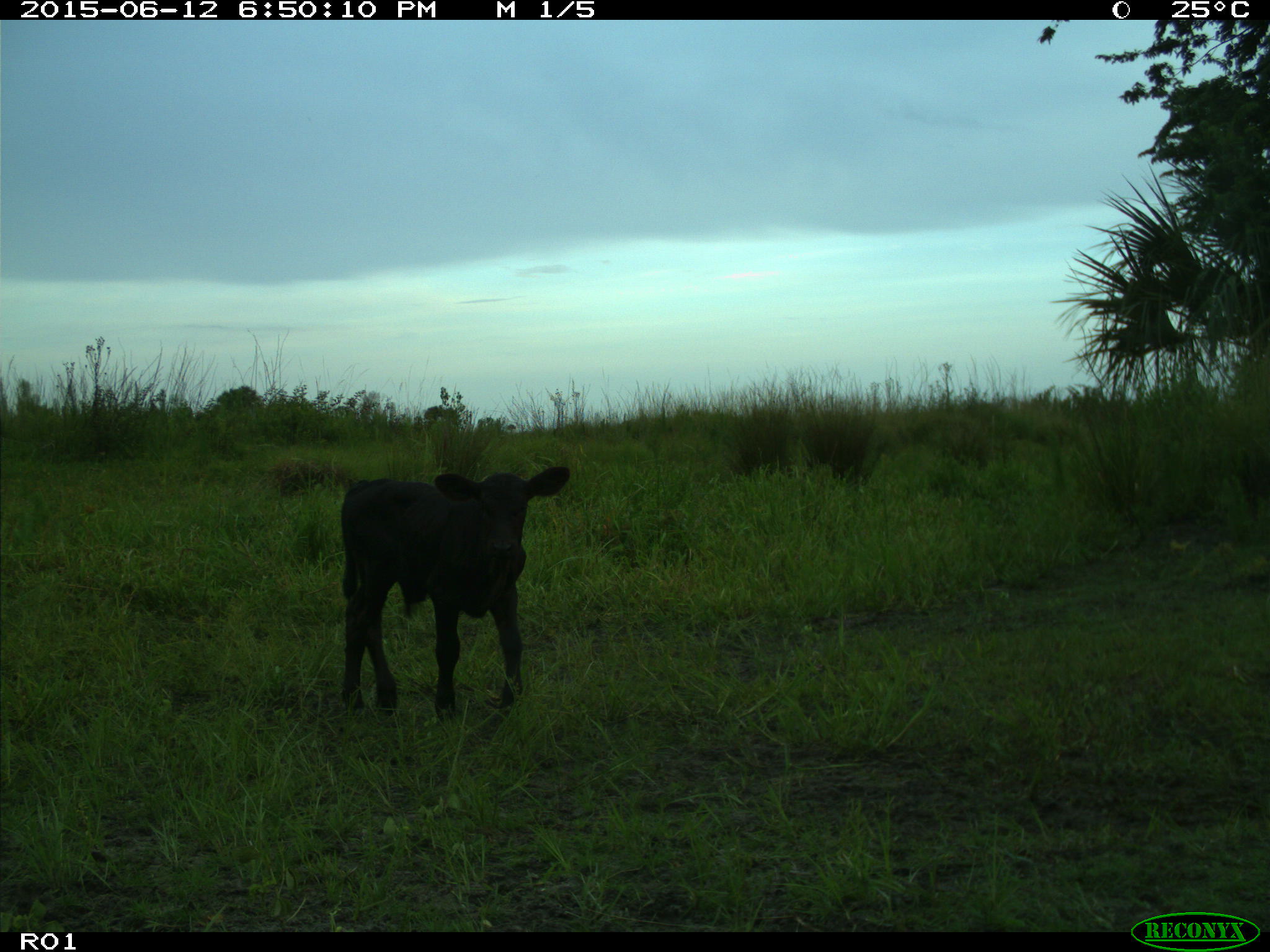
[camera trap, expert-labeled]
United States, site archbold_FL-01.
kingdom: Animalia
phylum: Chordata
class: Mammalia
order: Artiodactyla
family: Bovidae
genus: Bos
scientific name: Bos taurus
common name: domestic cow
Bos taurus (domestic cow).